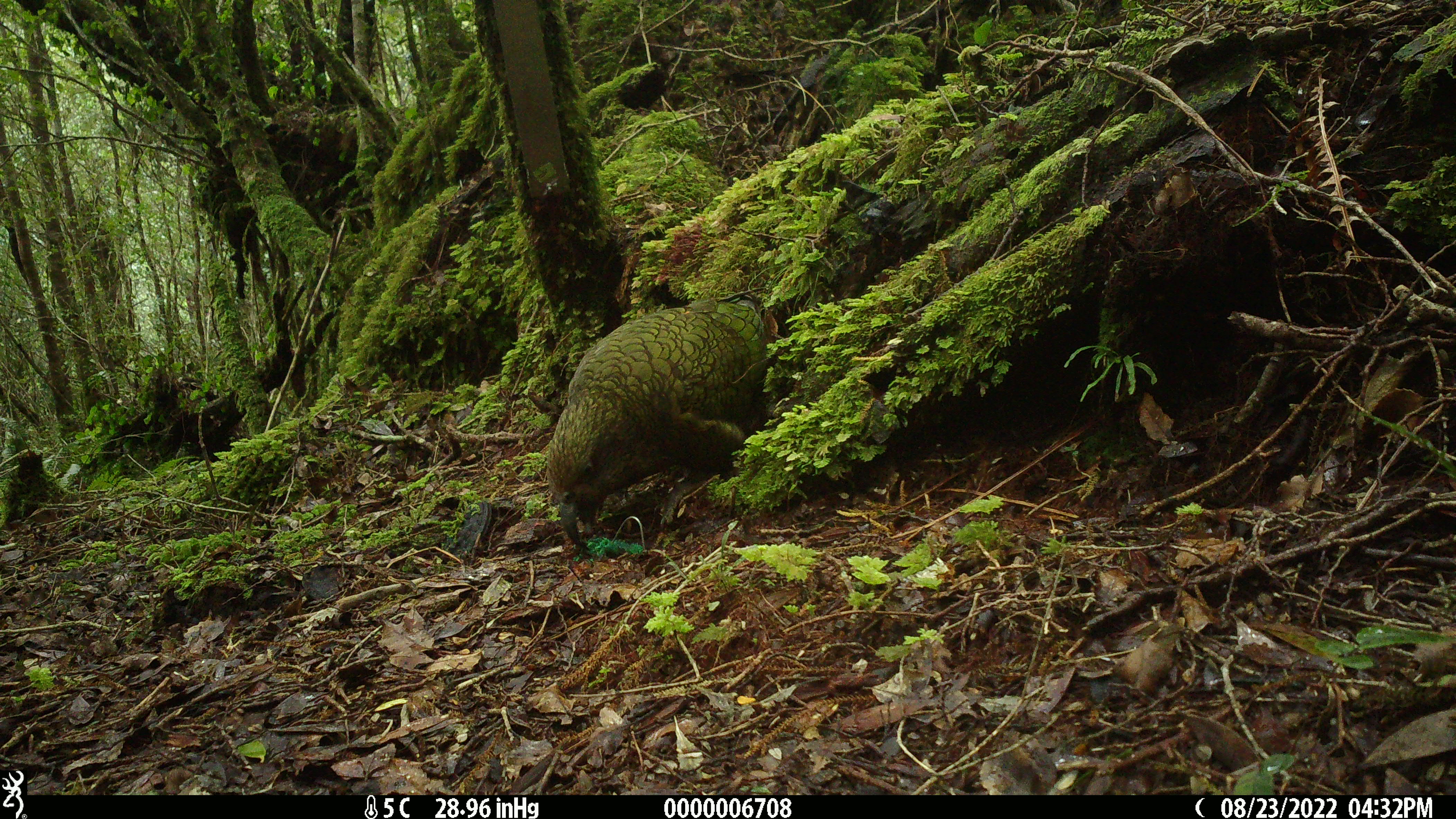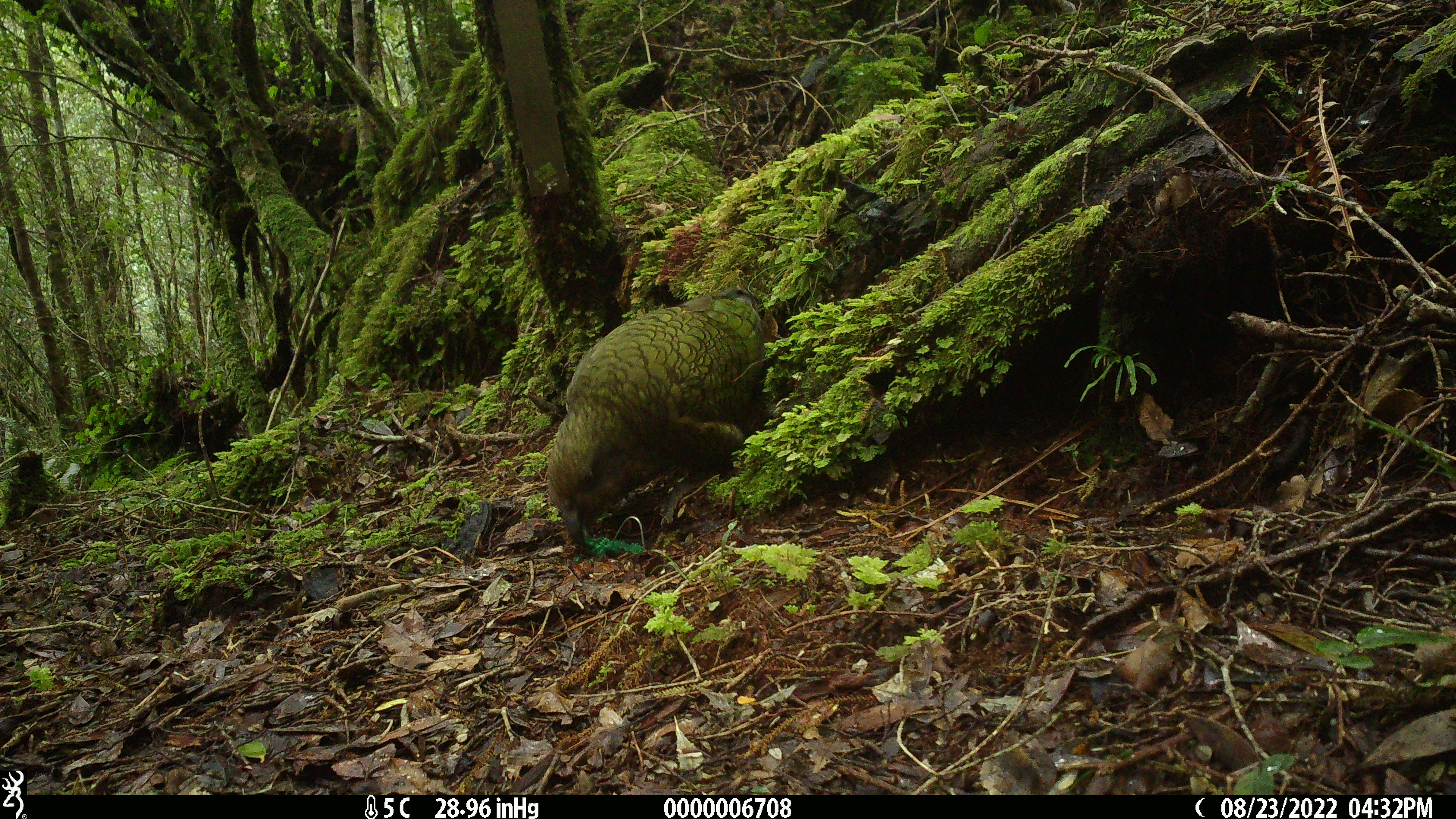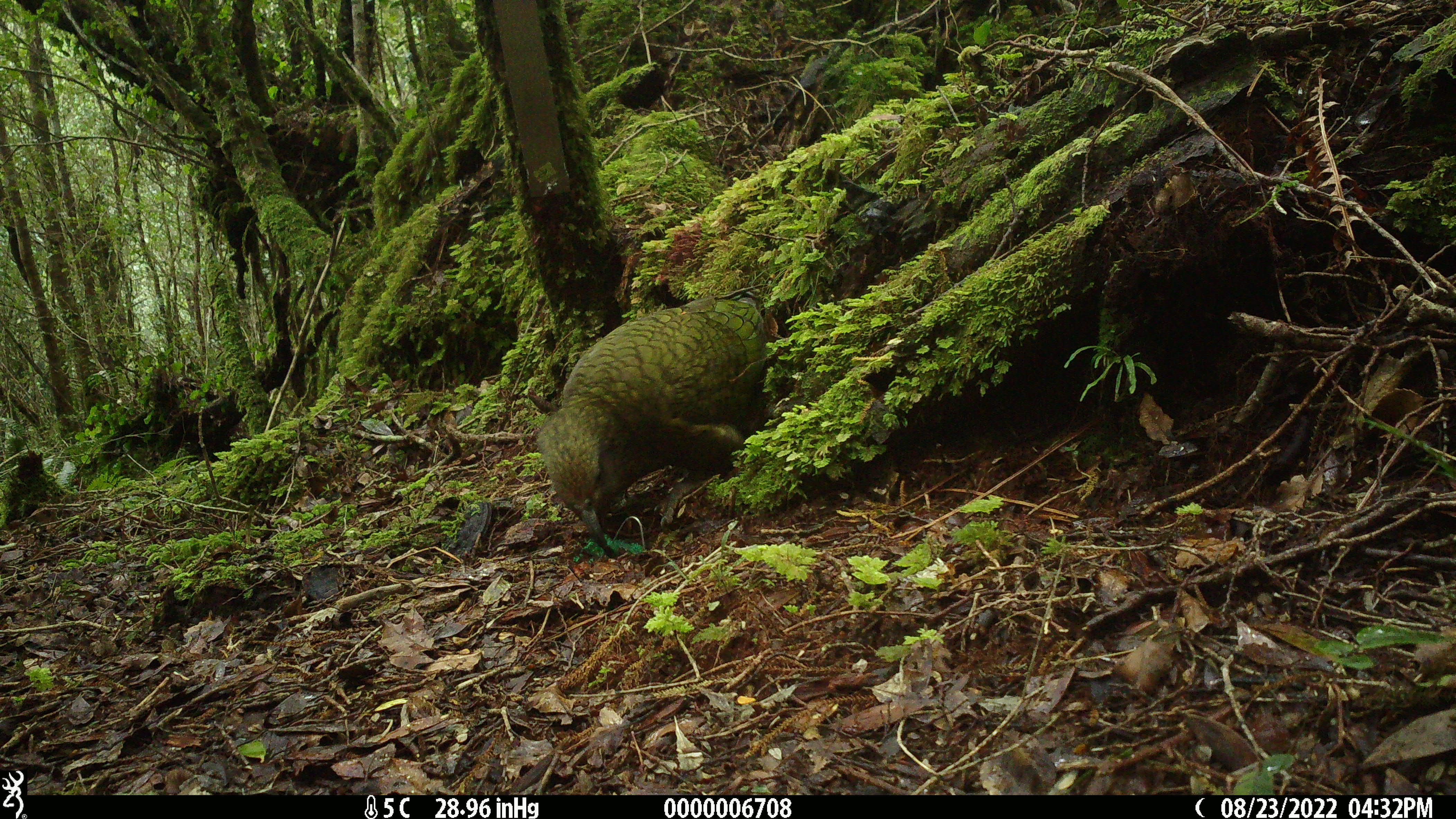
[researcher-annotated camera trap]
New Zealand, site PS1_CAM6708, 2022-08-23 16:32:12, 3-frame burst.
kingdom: Animalia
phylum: Chordata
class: Aves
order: Psittaciformes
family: Strigopidae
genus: Nestor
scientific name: Nestor notabilis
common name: kea